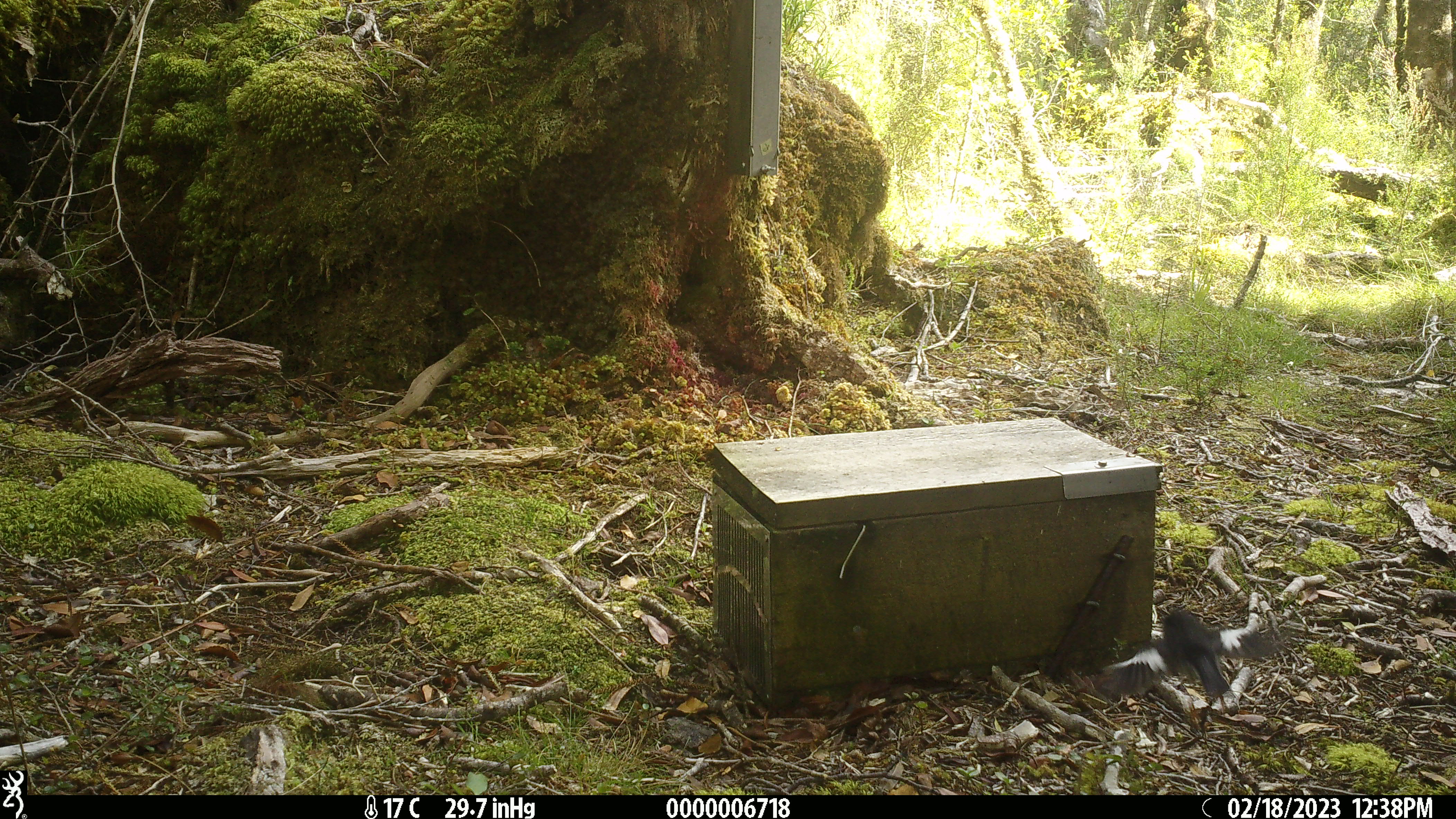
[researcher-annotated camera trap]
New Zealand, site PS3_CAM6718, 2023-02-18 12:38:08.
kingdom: Animalia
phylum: Chordata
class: Aves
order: Passeriformes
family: Petroicidae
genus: Petroica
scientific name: Petroica macrocephala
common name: tomtit